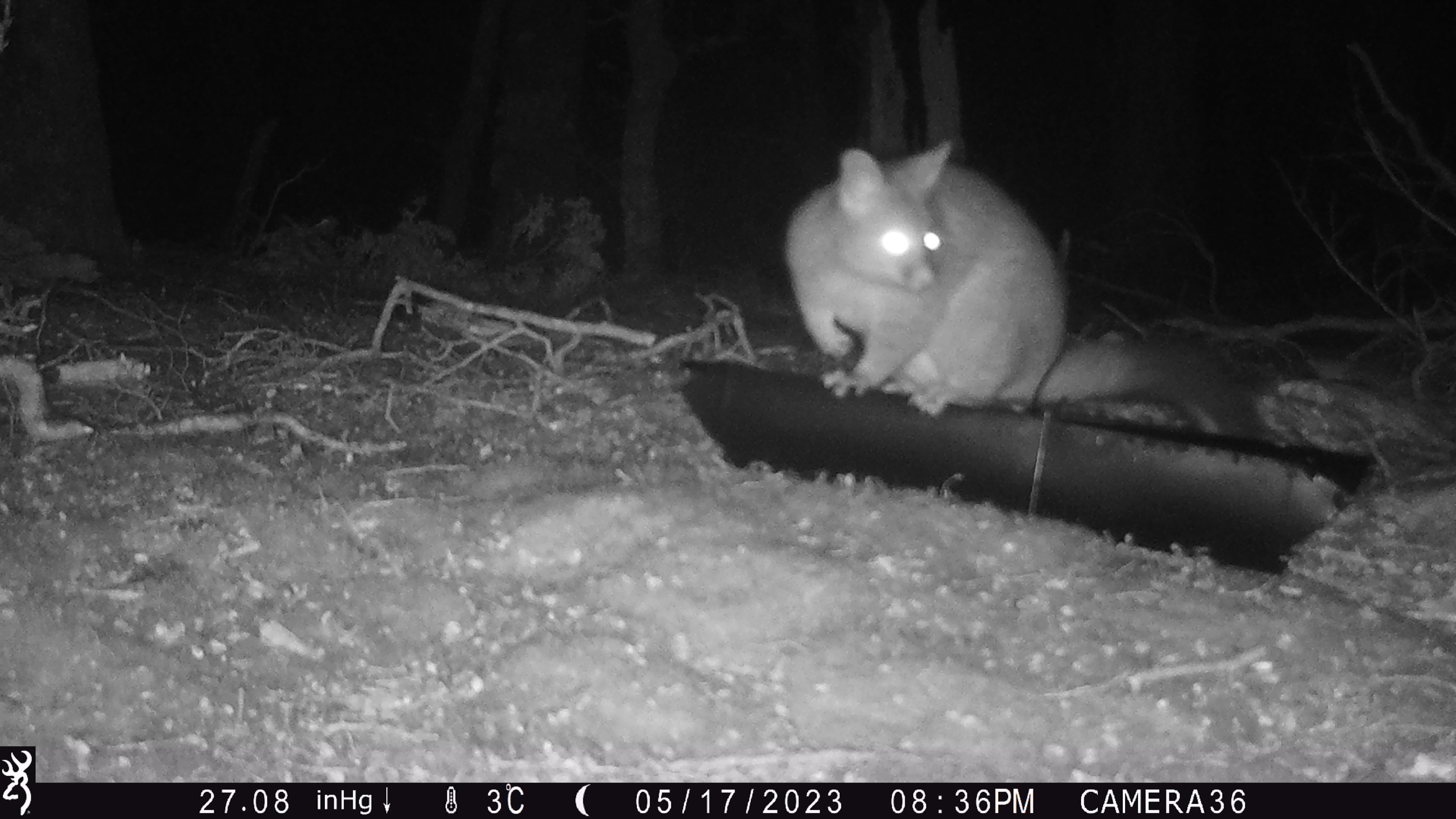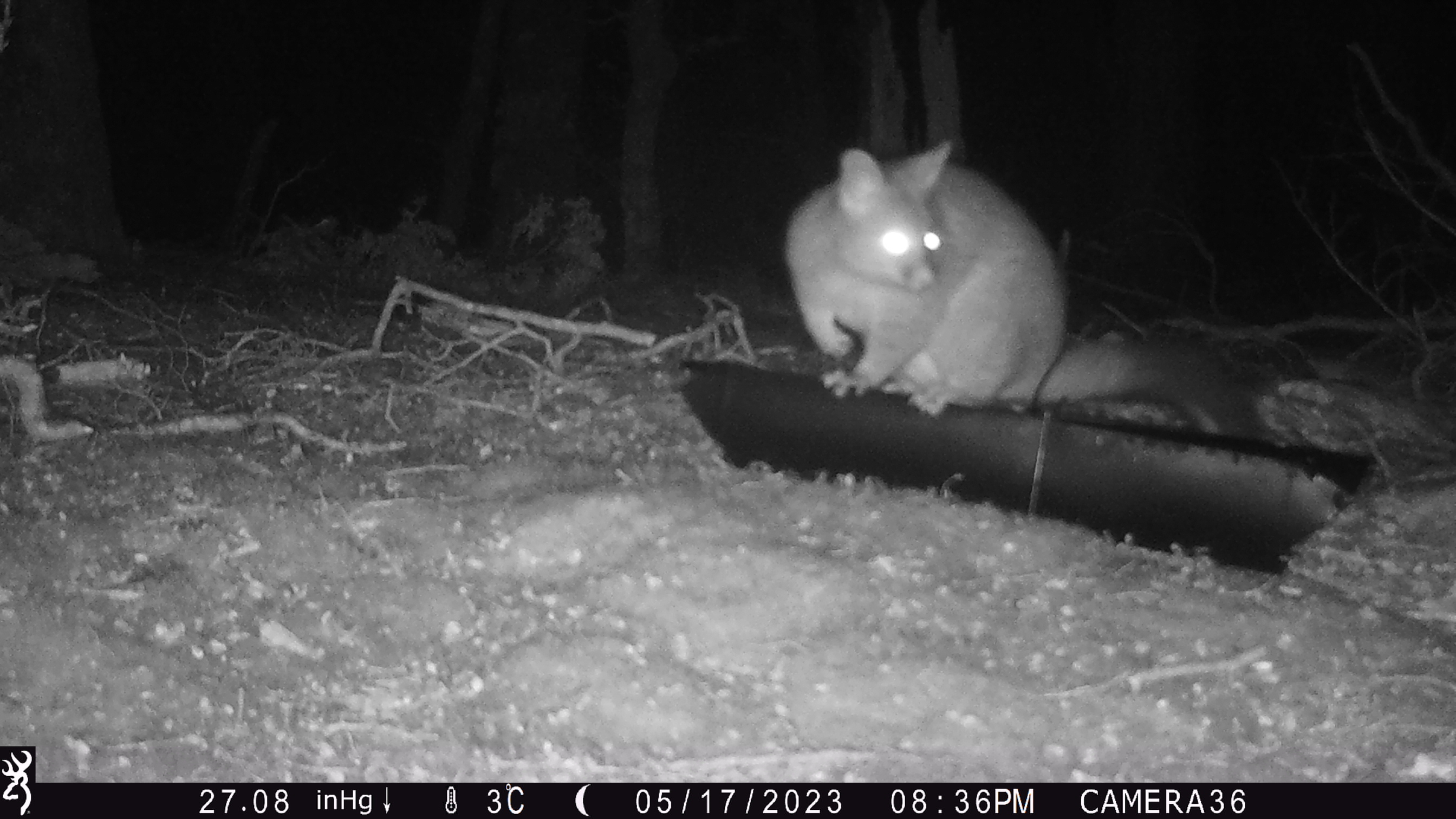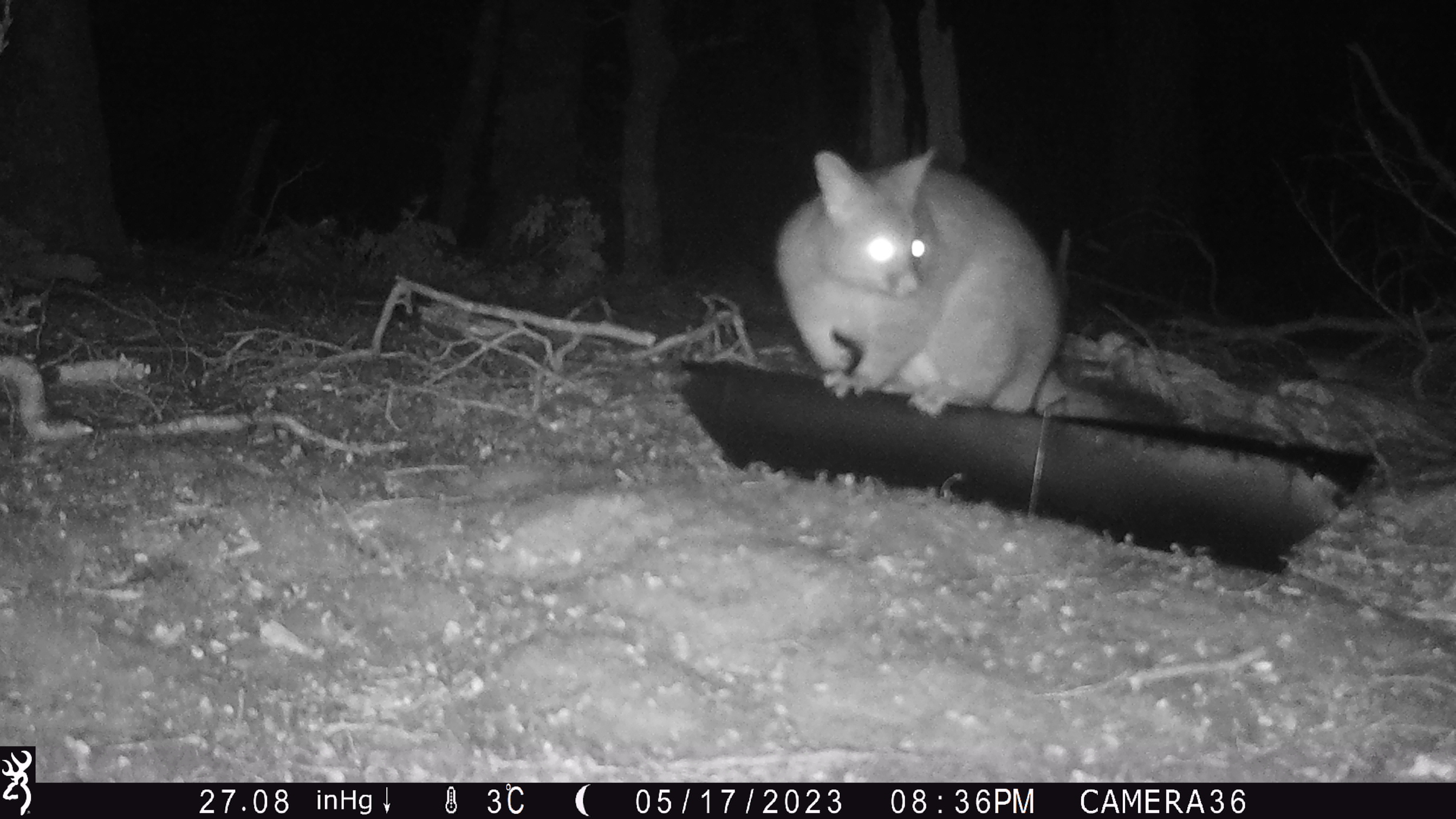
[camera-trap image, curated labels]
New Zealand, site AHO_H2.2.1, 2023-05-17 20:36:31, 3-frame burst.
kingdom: Animalia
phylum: Chordata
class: Mammalia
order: Diprotodontia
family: Phalangeridae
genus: Trichosurus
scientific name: Trichosurus vulpecula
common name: common brushtail possum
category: possum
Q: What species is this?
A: Possum (common brushtail possum) (Trichosurus vulpecula).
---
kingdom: Animalia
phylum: Chordata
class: Mammalia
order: Carnivora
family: Mustelidae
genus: Mustela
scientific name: Mustela erminea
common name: stoat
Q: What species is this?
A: Stoat (Mustela erminea).